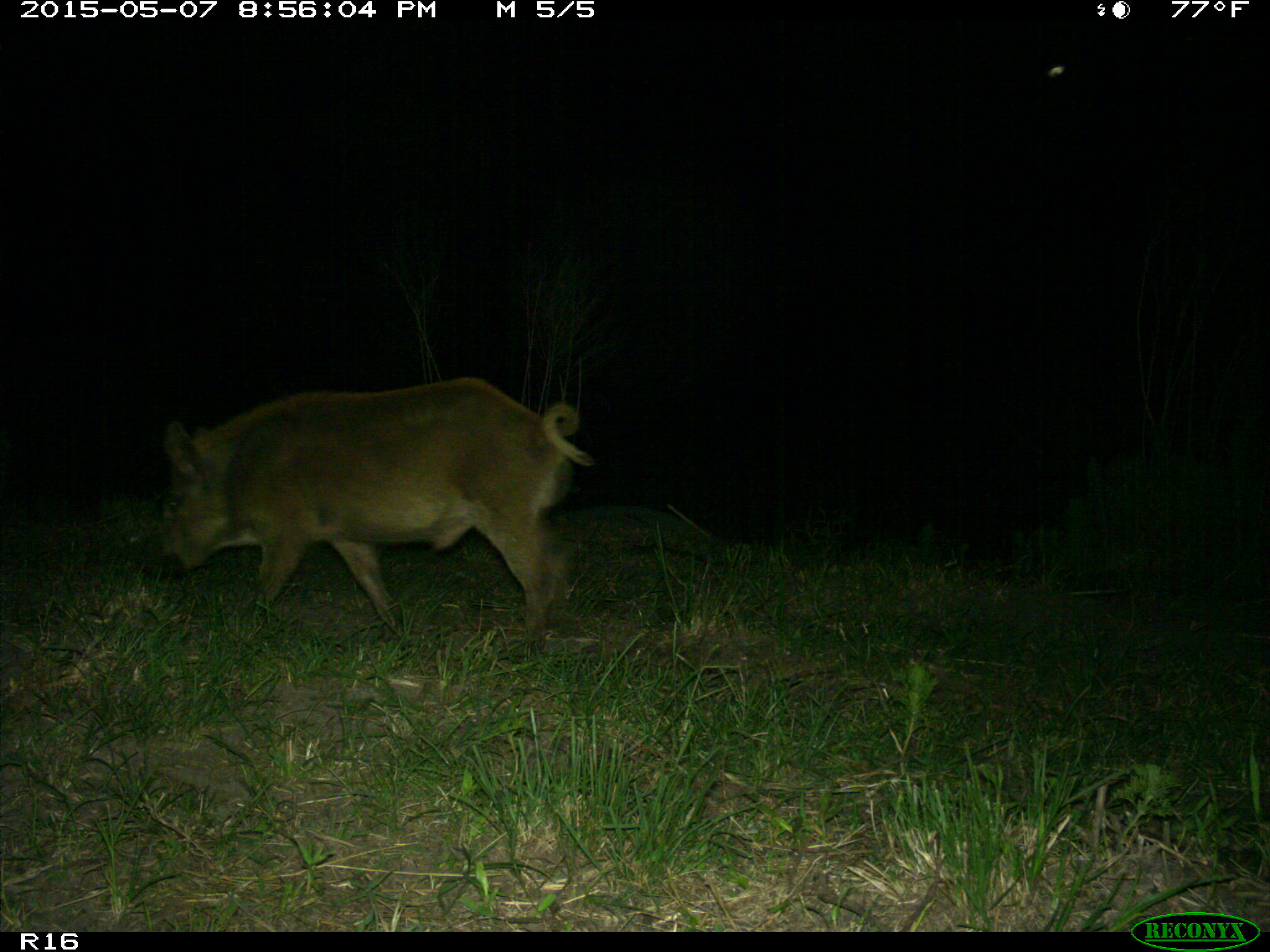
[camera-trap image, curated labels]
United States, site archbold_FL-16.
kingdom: Animalia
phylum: Chordata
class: Mammalia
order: Artiodactyla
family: Suidae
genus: Sus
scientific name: Sus scrofa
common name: wild boar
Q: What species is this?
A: Sus scrofa (wild boar).